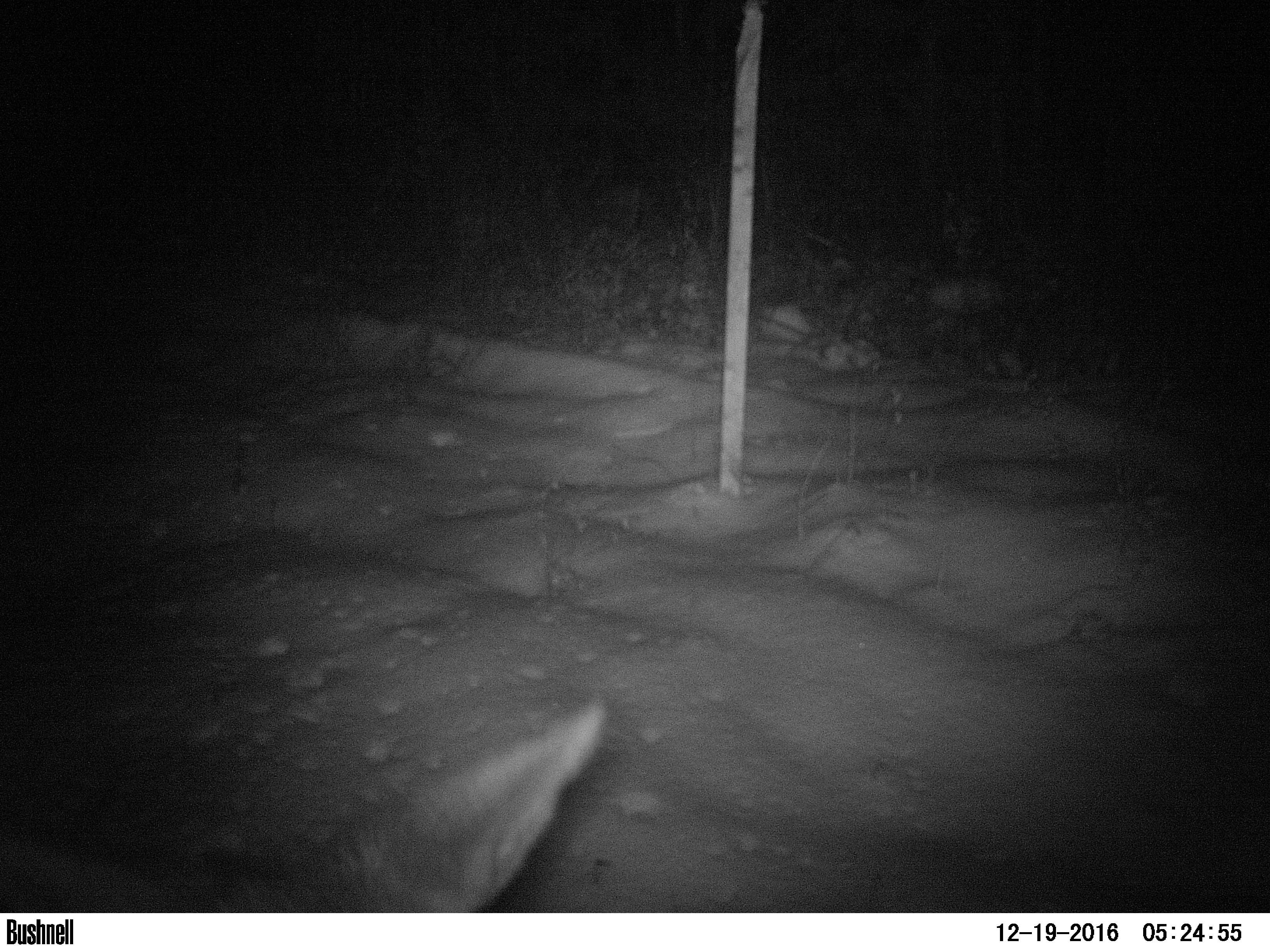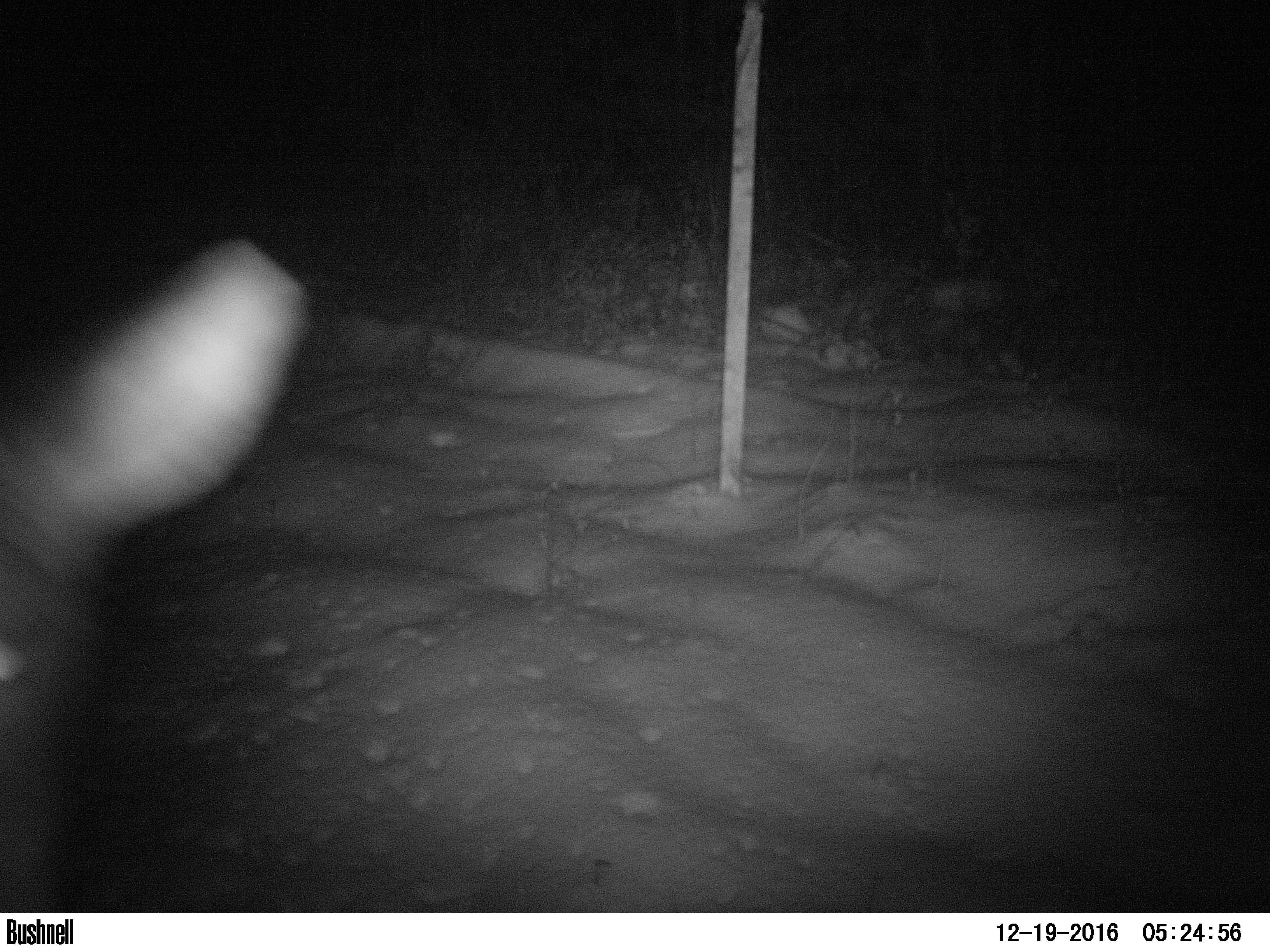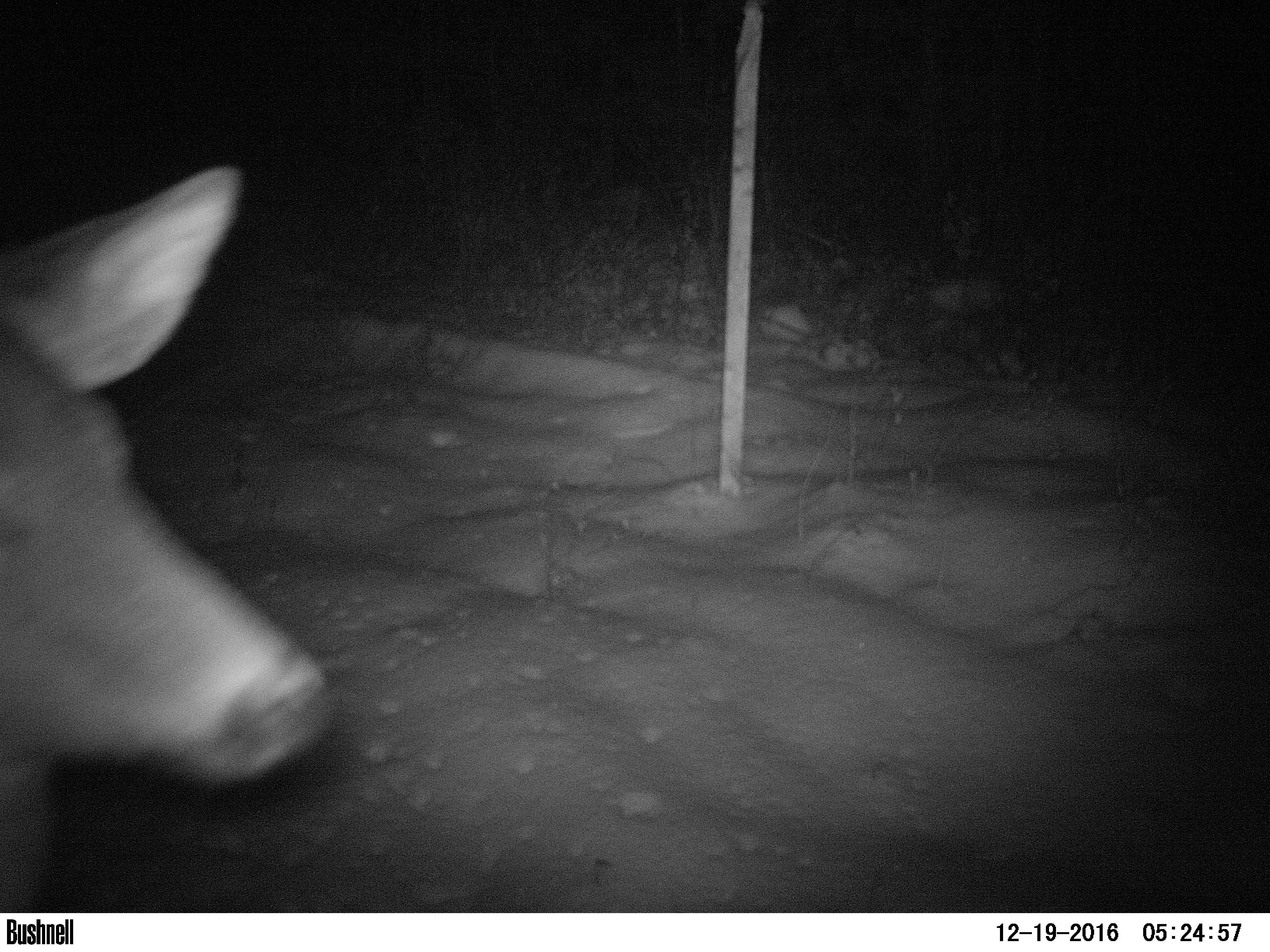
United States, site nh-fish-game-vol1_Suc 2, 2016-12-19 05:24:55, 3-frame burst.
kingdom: Animalia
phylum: Chordata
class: Mammalia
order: Artiodactyla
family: Cervidae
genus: Odocoileus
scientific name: Odocoileus virginianus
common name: white-tailed deer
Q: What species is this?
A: White-tailed deer (Odocoileus virginianus).